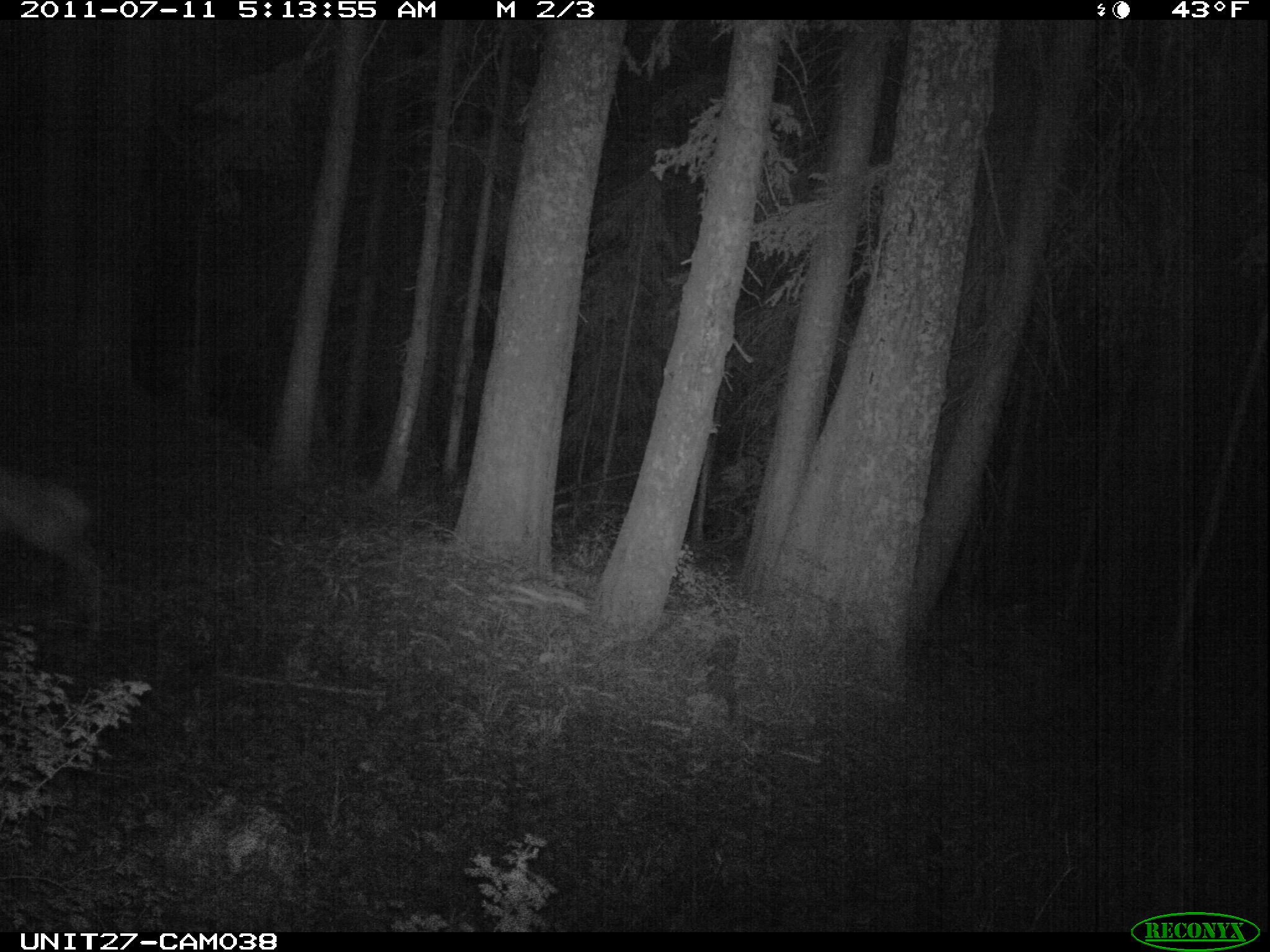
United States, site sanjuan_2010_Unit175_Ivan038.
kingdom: Animalia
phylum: Chordata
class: Mammalia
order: Artiodactyla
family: Cervidae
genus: Cervus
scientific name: Cervus elaphus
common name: red deer